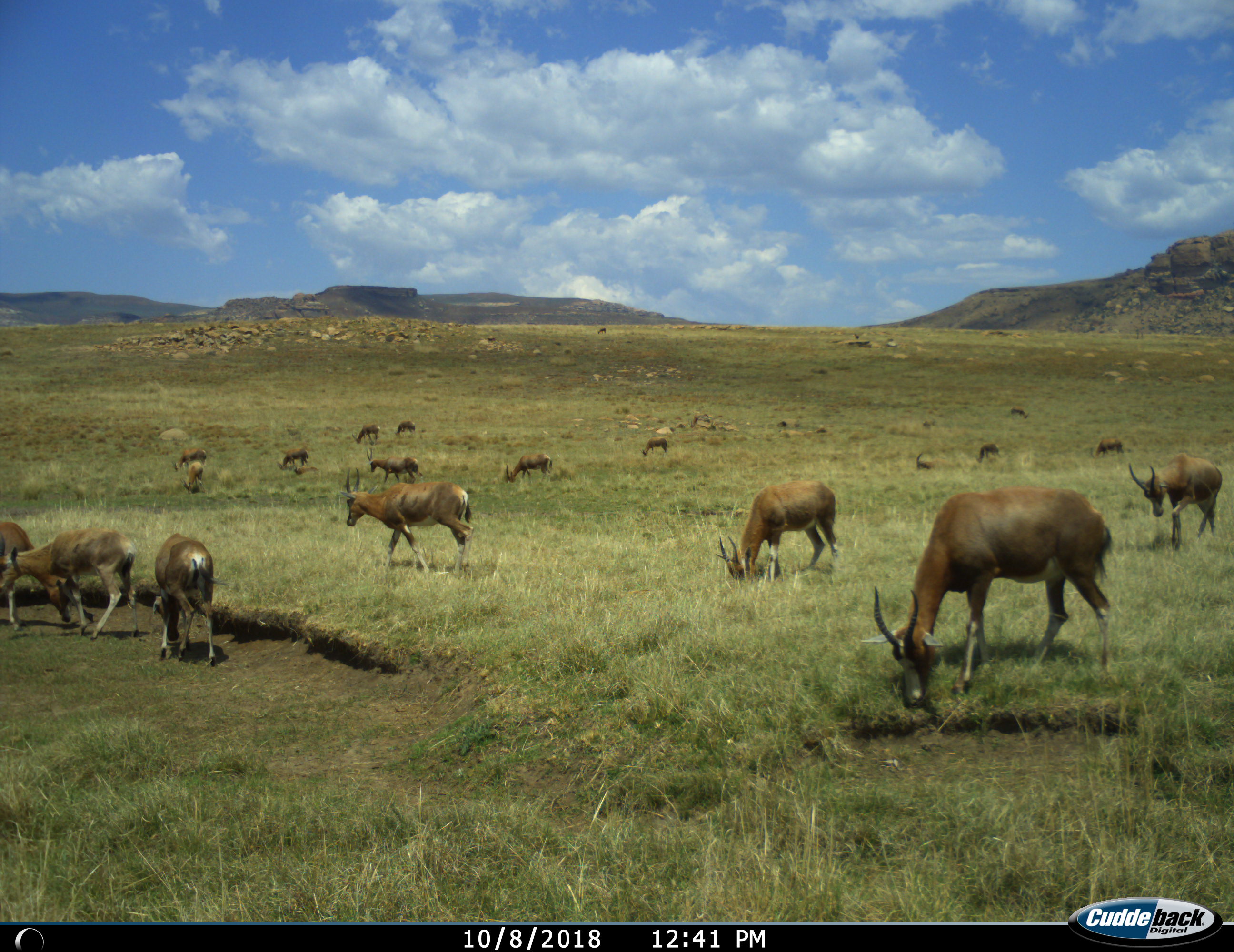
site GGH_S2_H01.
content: unidentified animal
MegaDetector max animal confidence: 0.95